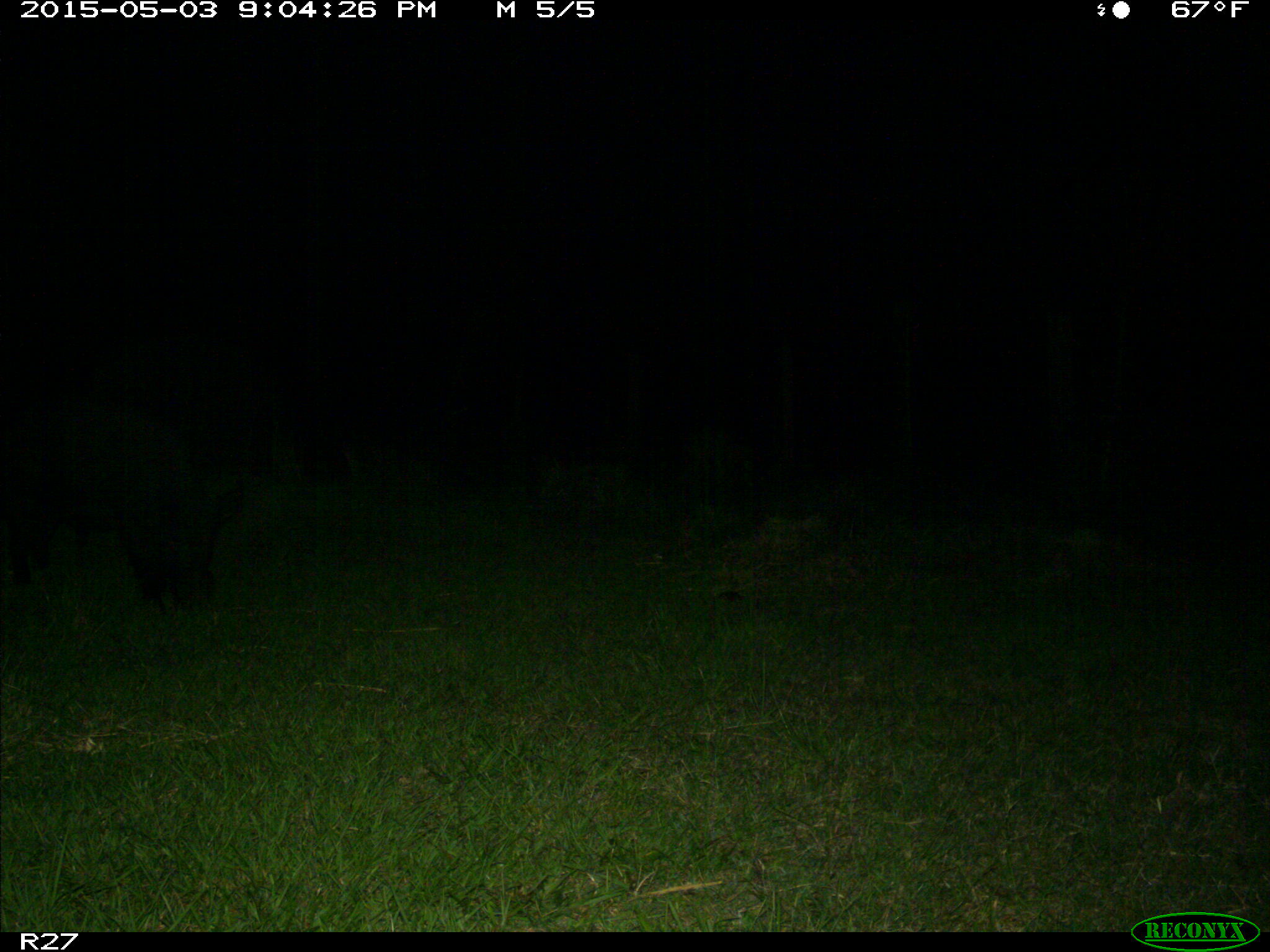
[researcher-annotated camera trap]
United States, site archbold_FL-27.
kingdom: Animalia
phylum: Chordata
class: Mammalia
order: Artiodactyla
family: Suidae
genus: Sus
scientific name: Sus scrofa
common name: wild boar